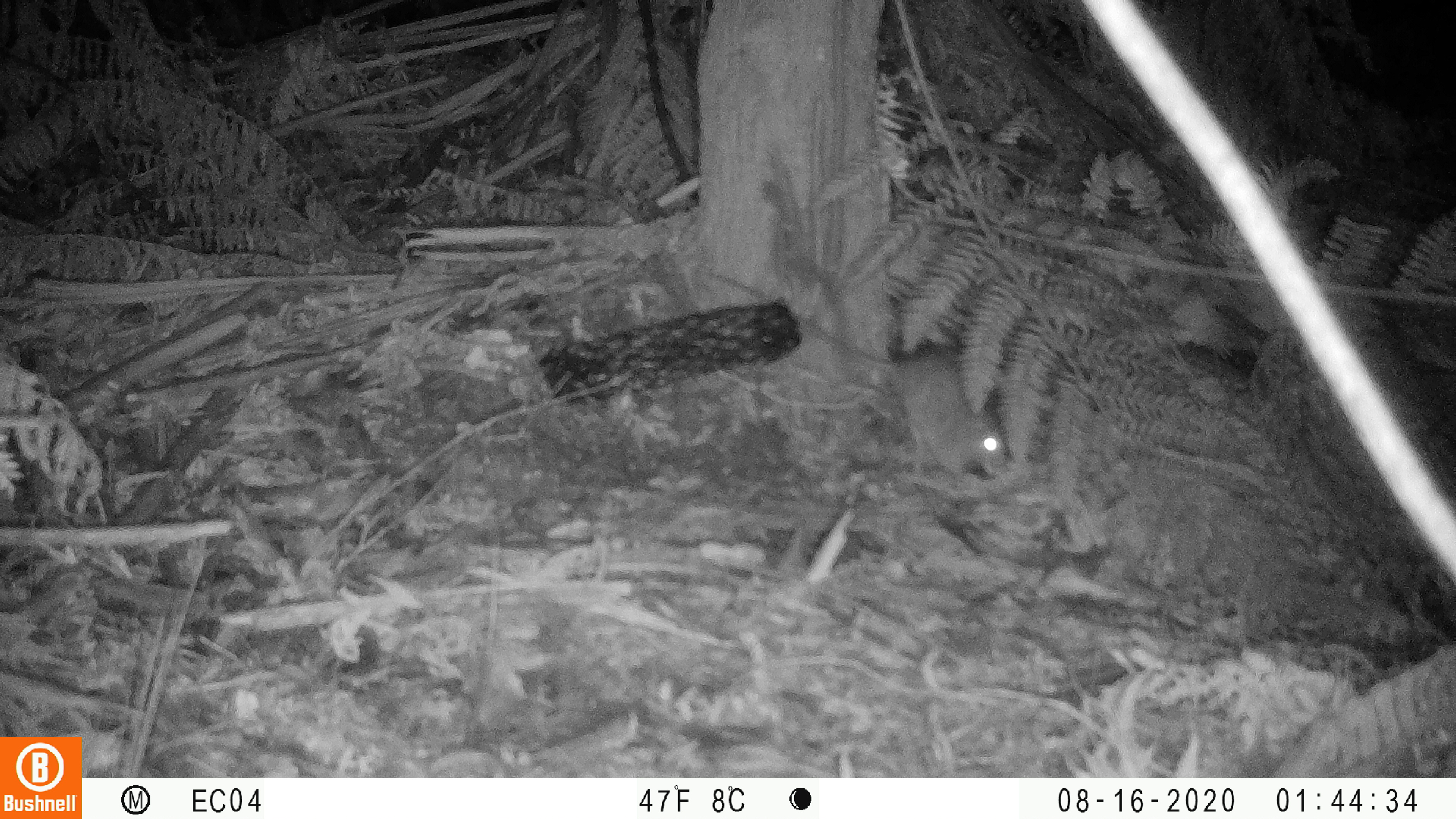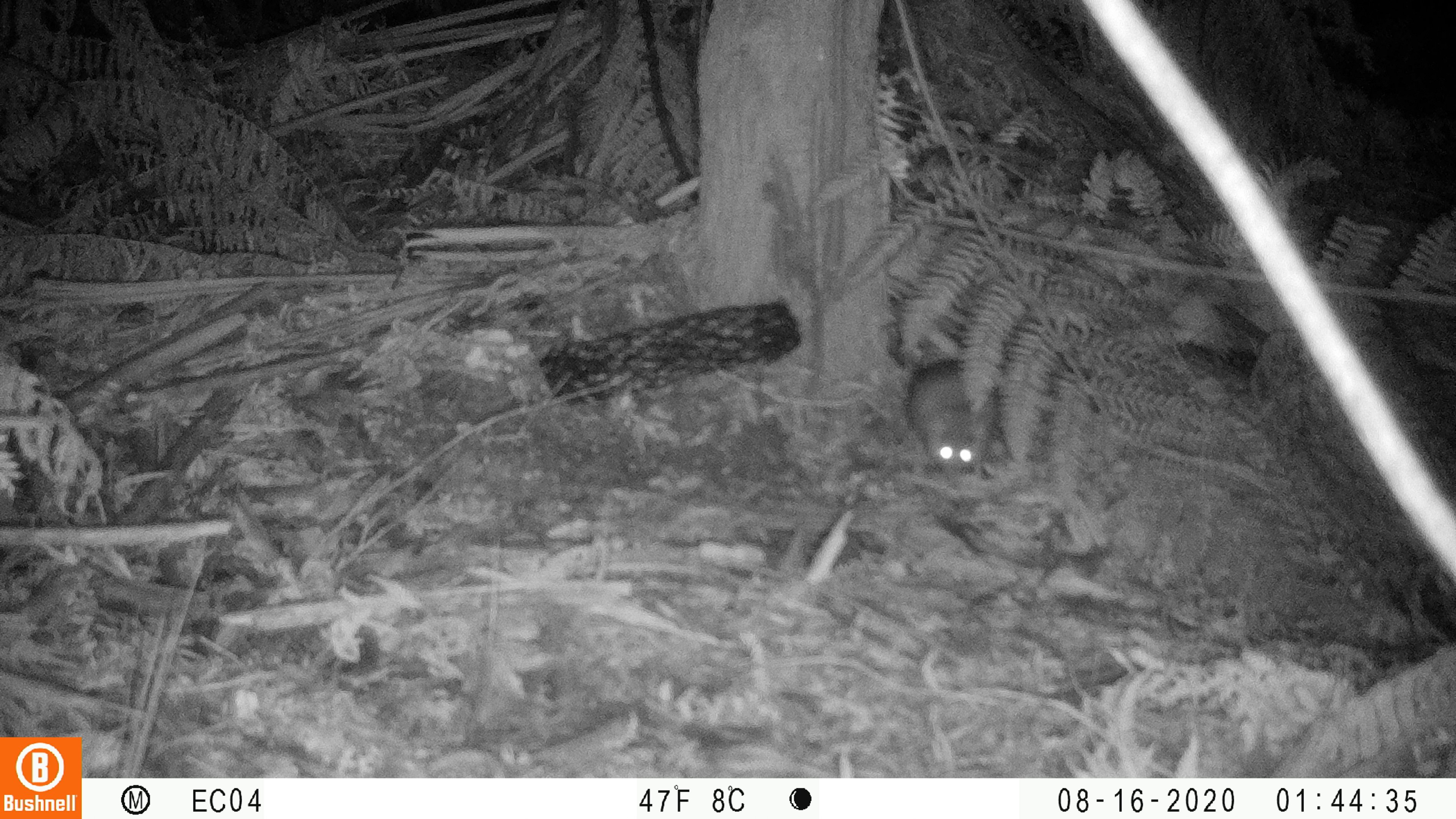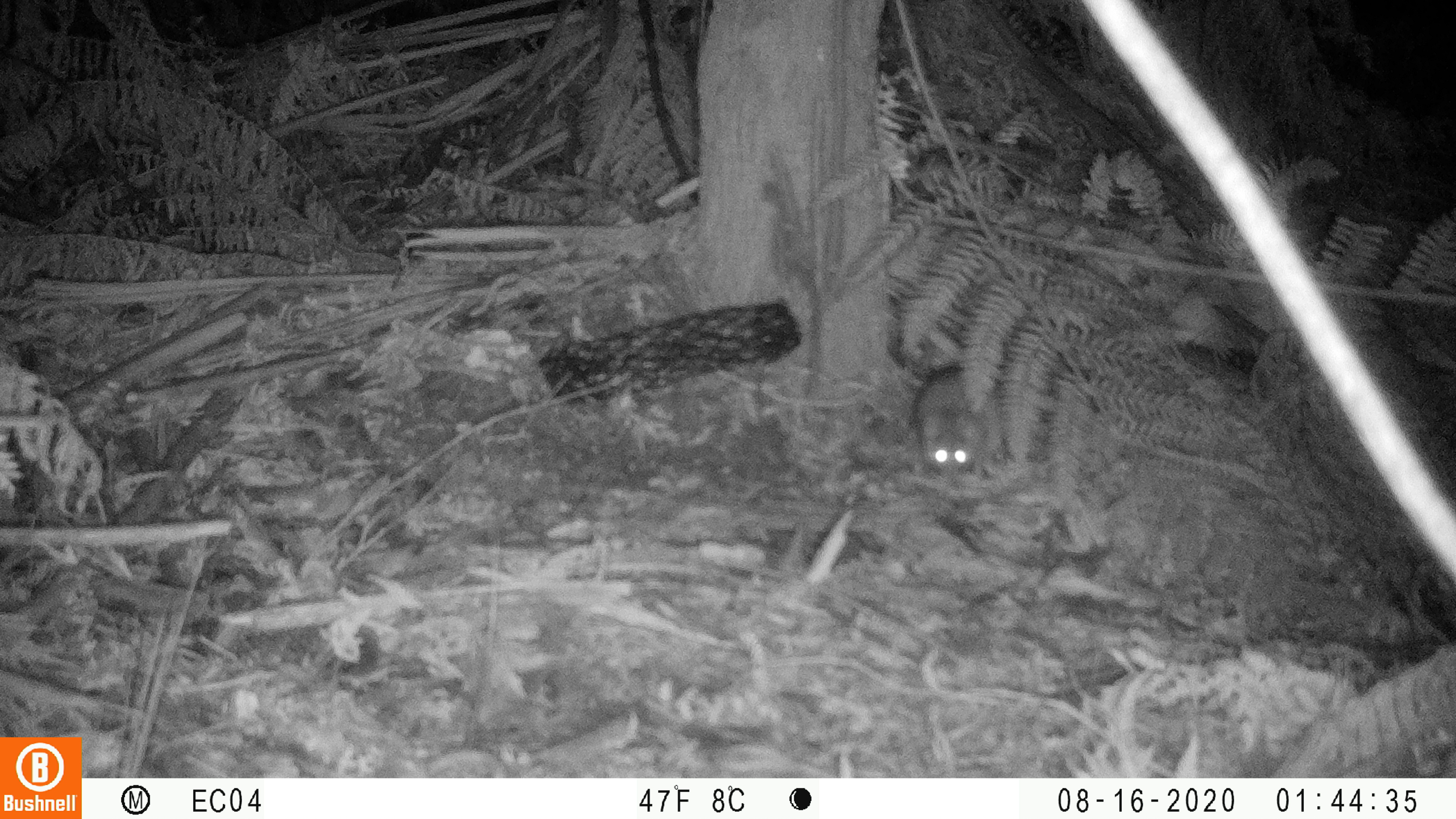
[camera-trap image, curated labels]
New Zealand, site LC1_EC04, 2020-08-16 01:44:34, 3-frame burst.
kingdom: Animalia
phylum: Chordata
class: Mammalia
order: Rodentia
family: Muridae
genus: Rattus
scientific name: Rattus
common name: rat